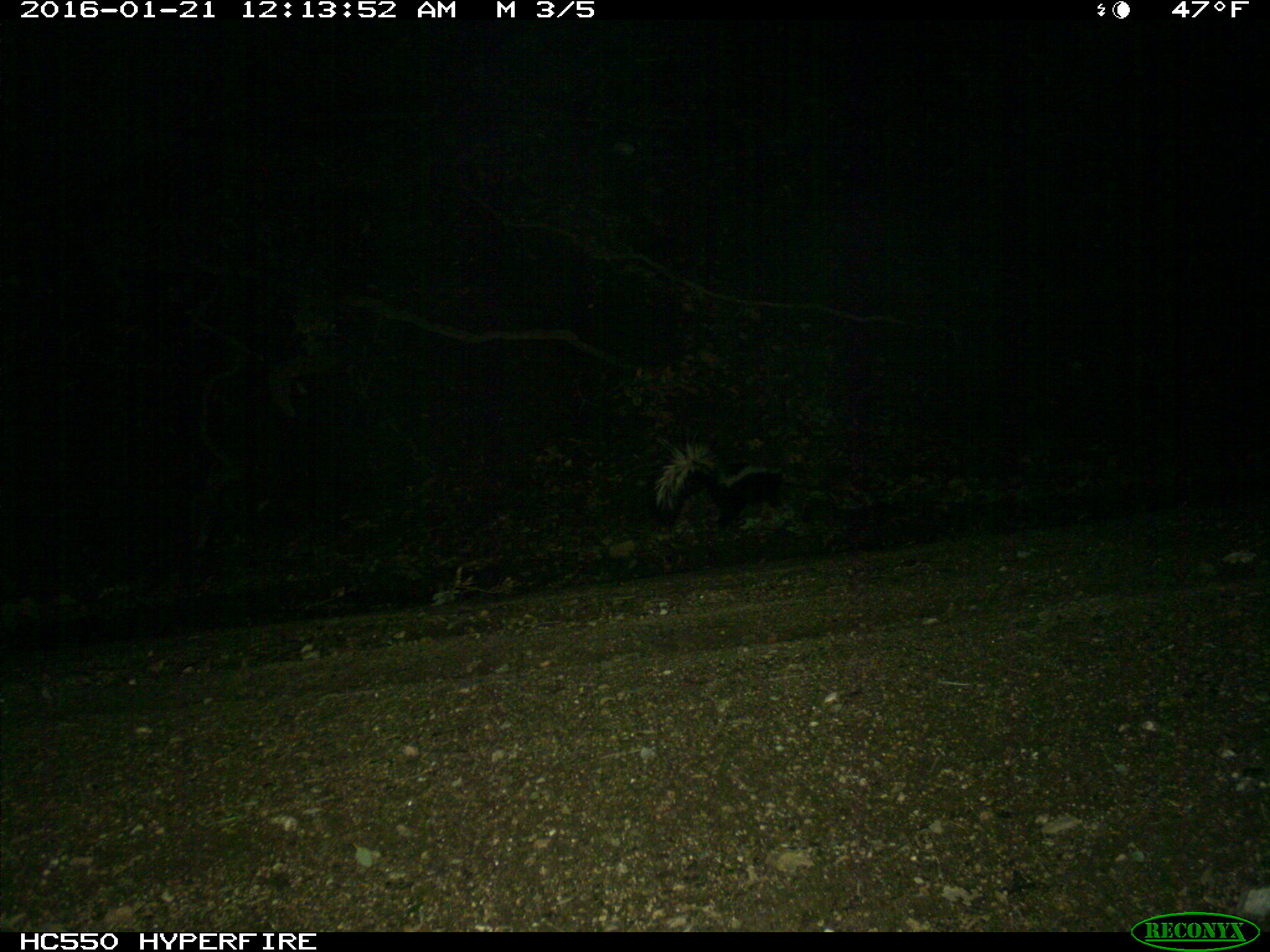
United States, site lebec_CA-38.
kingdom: Animalia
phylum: Chordata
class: Mammalia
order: Carnivora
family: Mephitidae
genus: Mephitis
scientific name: Mephitis mephitis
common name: striped skunk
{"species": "Mephitis mephitis (striped skunk)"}